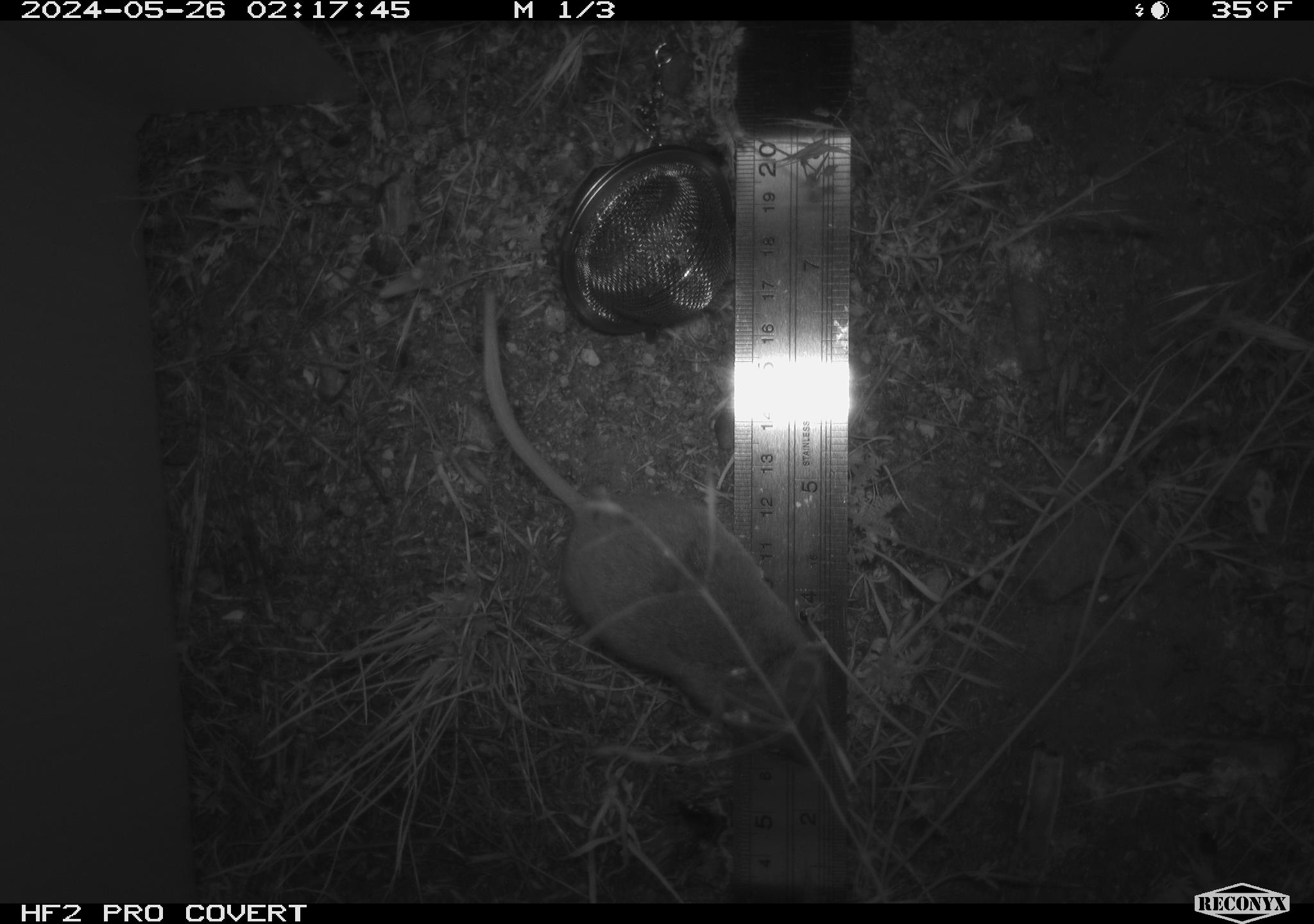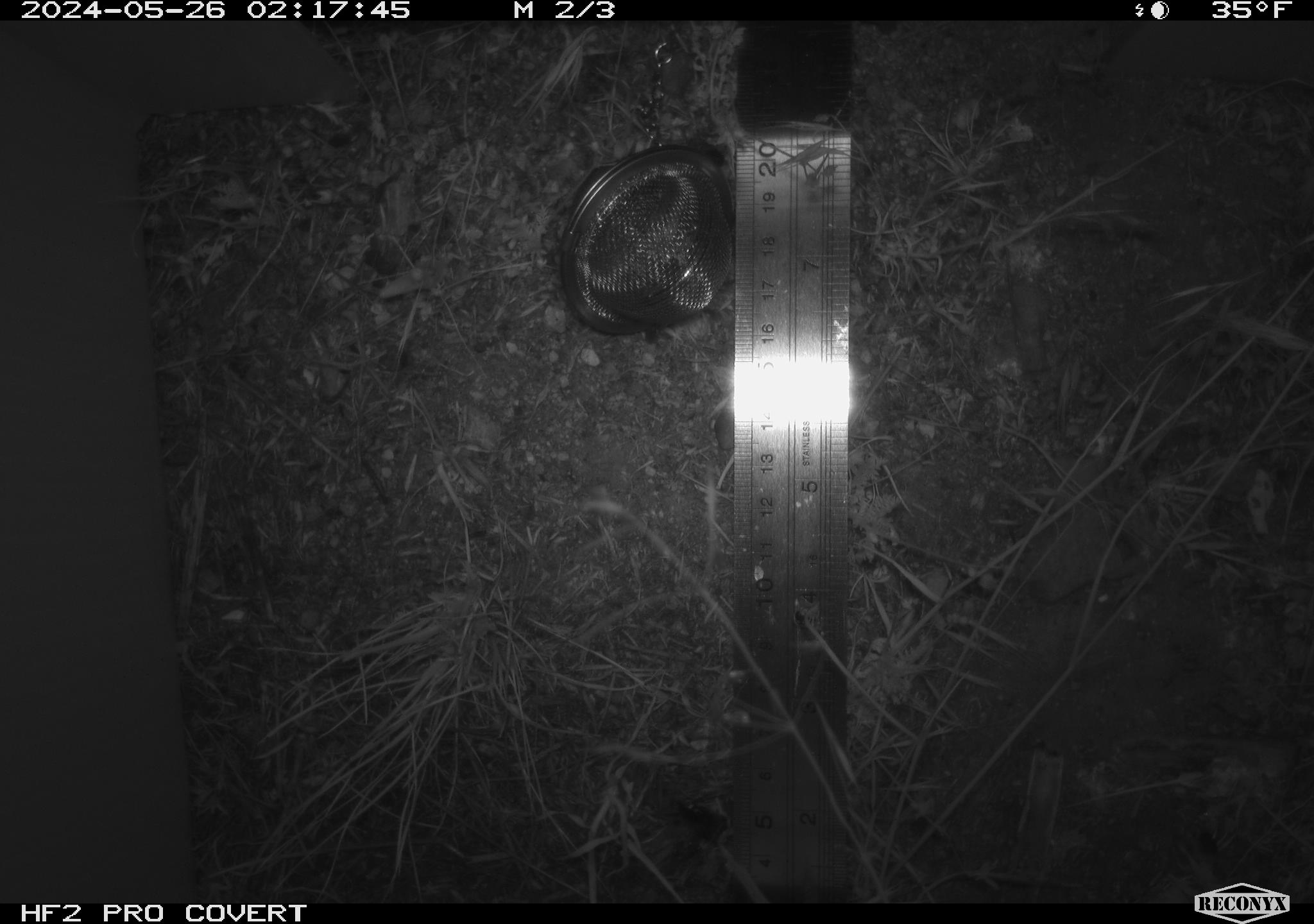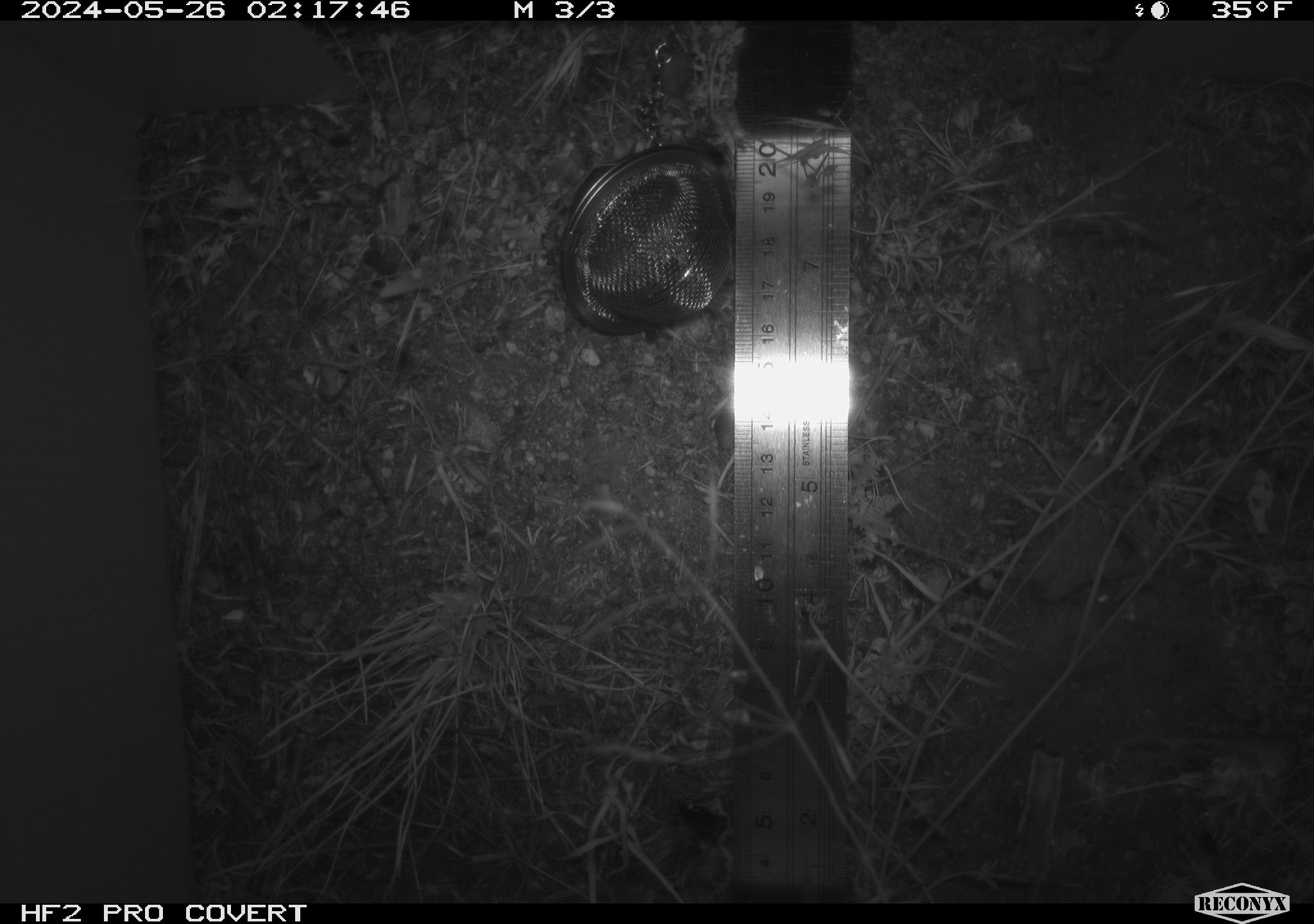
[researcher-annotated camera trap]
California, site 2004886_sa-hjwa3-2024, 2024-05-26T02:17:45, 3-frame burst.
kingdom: Animalia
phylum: Chordata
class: Mammalia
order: Rodentia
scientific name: Rodentia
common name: rodent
Rodent (Rodentia).